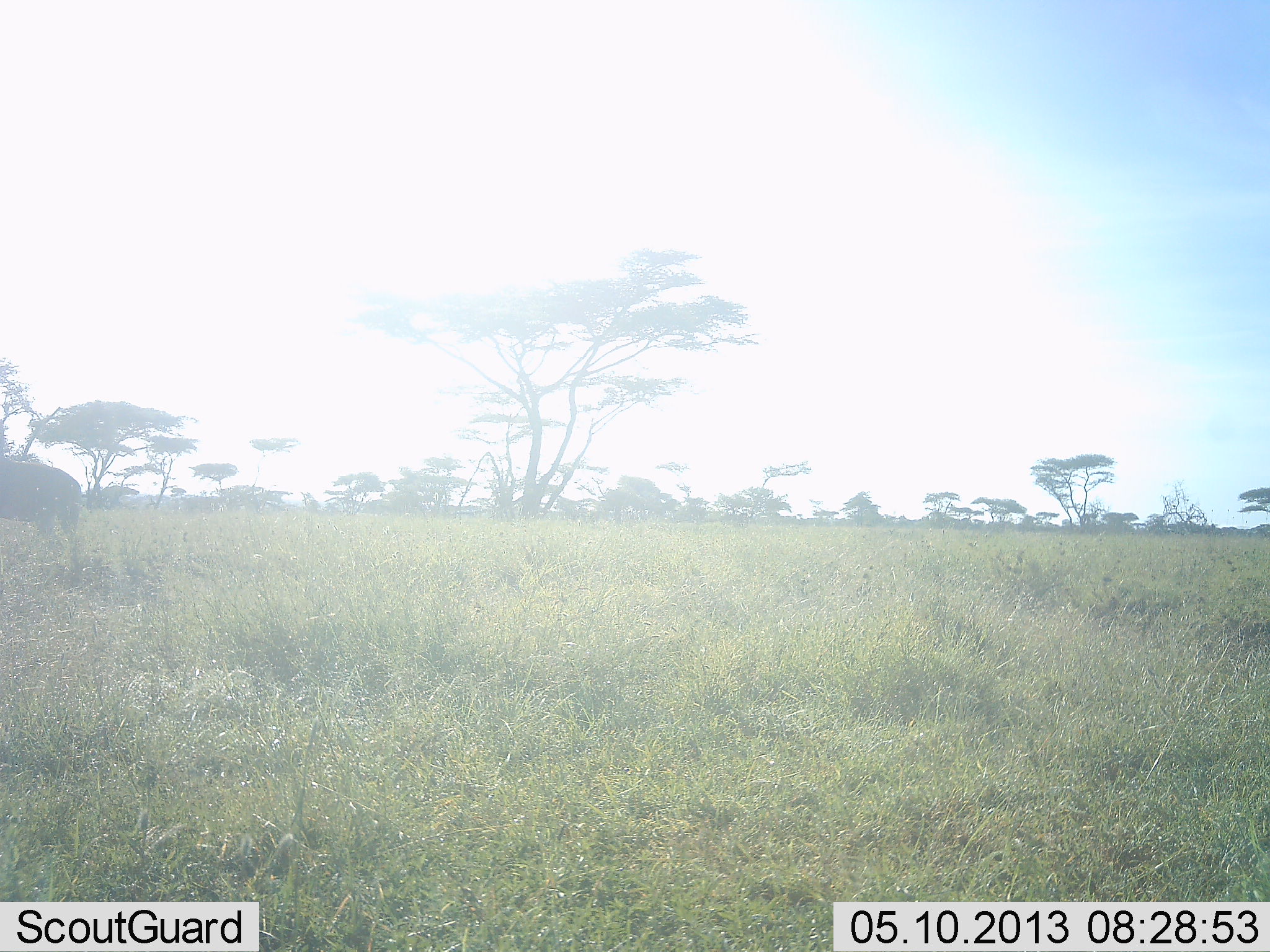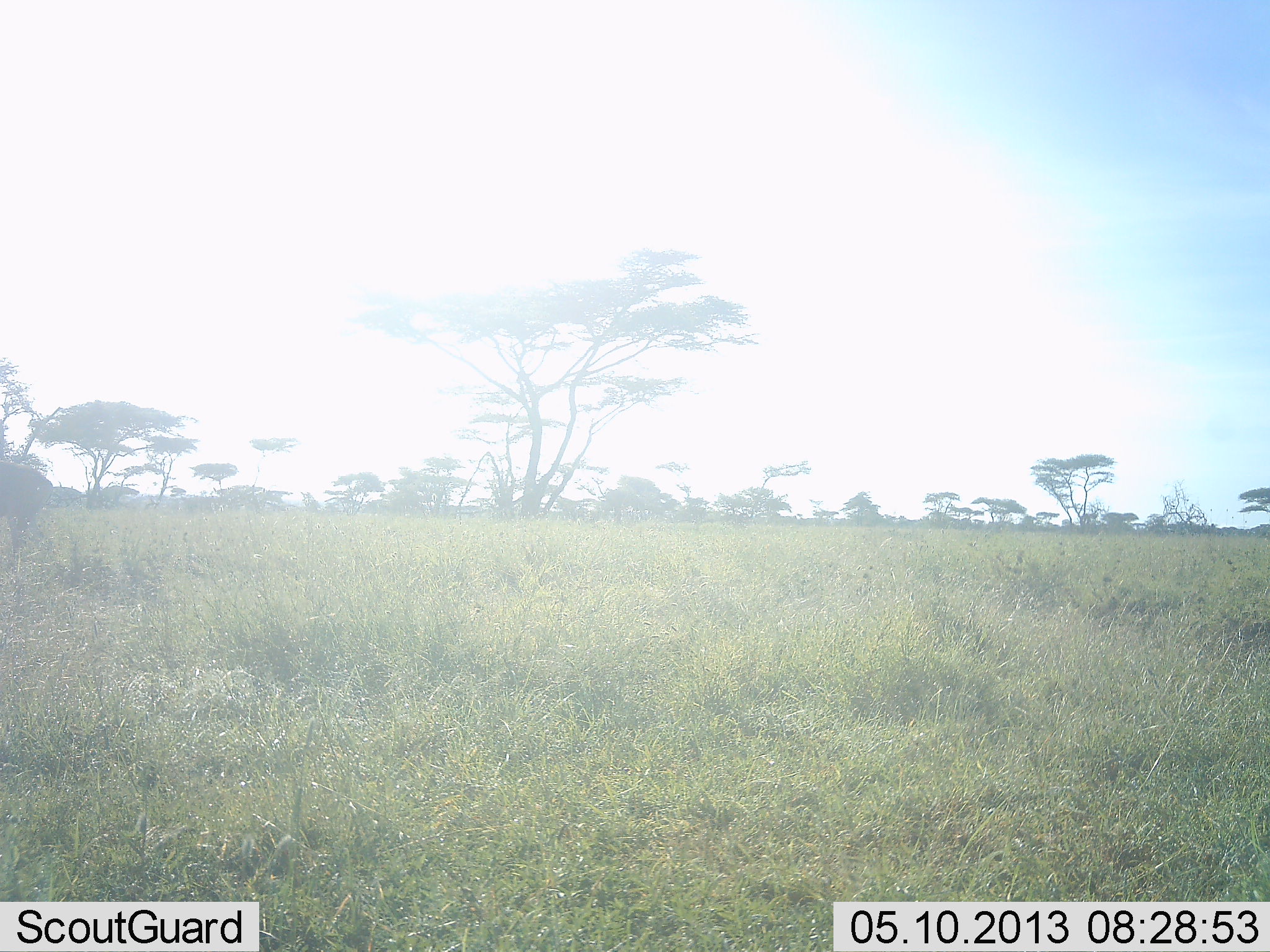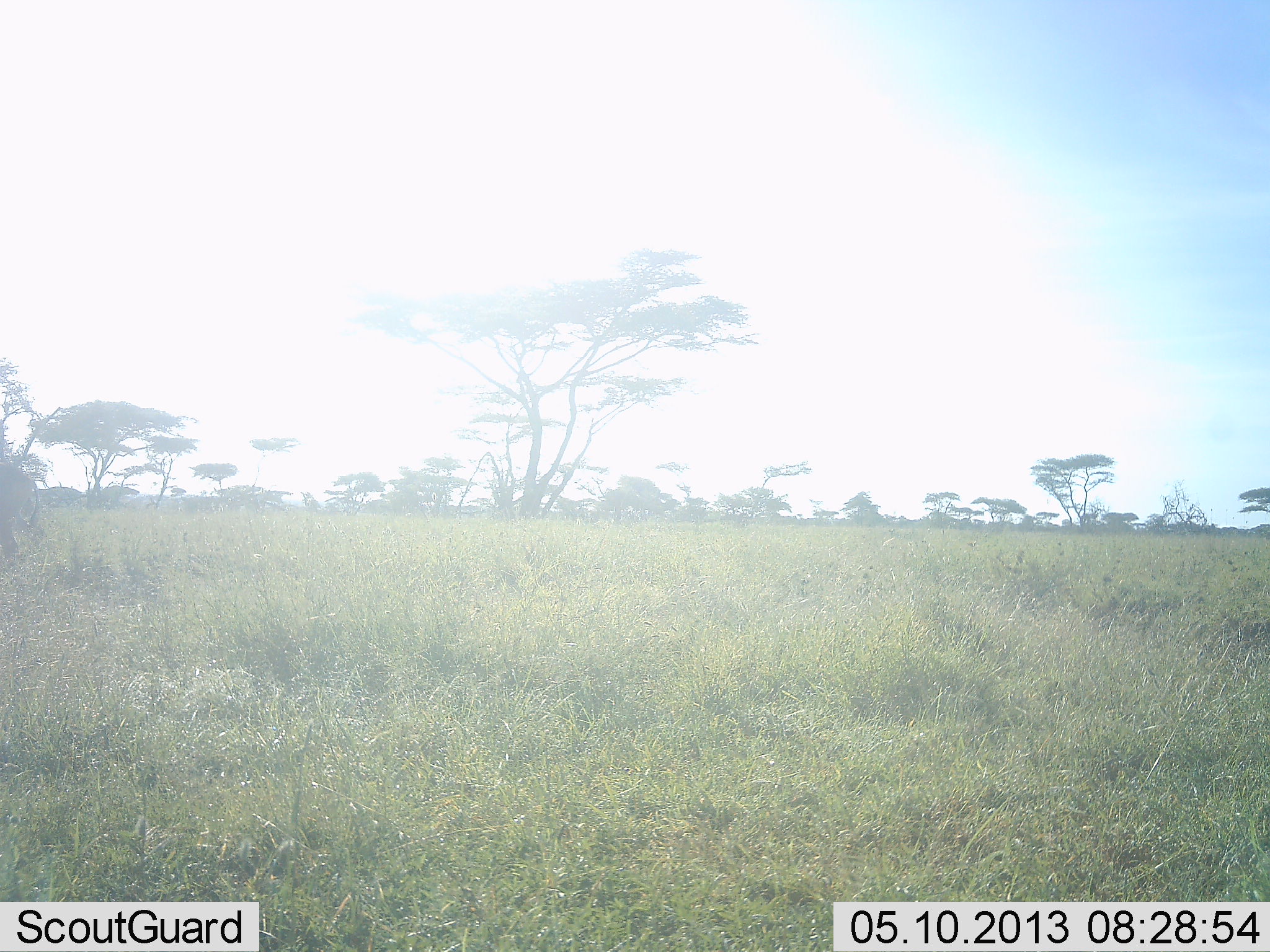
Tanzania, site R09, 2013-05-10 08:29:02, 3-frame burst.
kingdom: Animalia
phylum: Chordata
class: Mammalia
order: Artiodactyla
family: Bovidae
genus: Connochaetes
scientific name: Connochaetes taurinus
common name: blue wildebeest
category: wildebeest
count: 1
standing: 0%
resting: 0%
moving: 100%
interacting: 0%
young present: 0%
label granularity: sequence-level